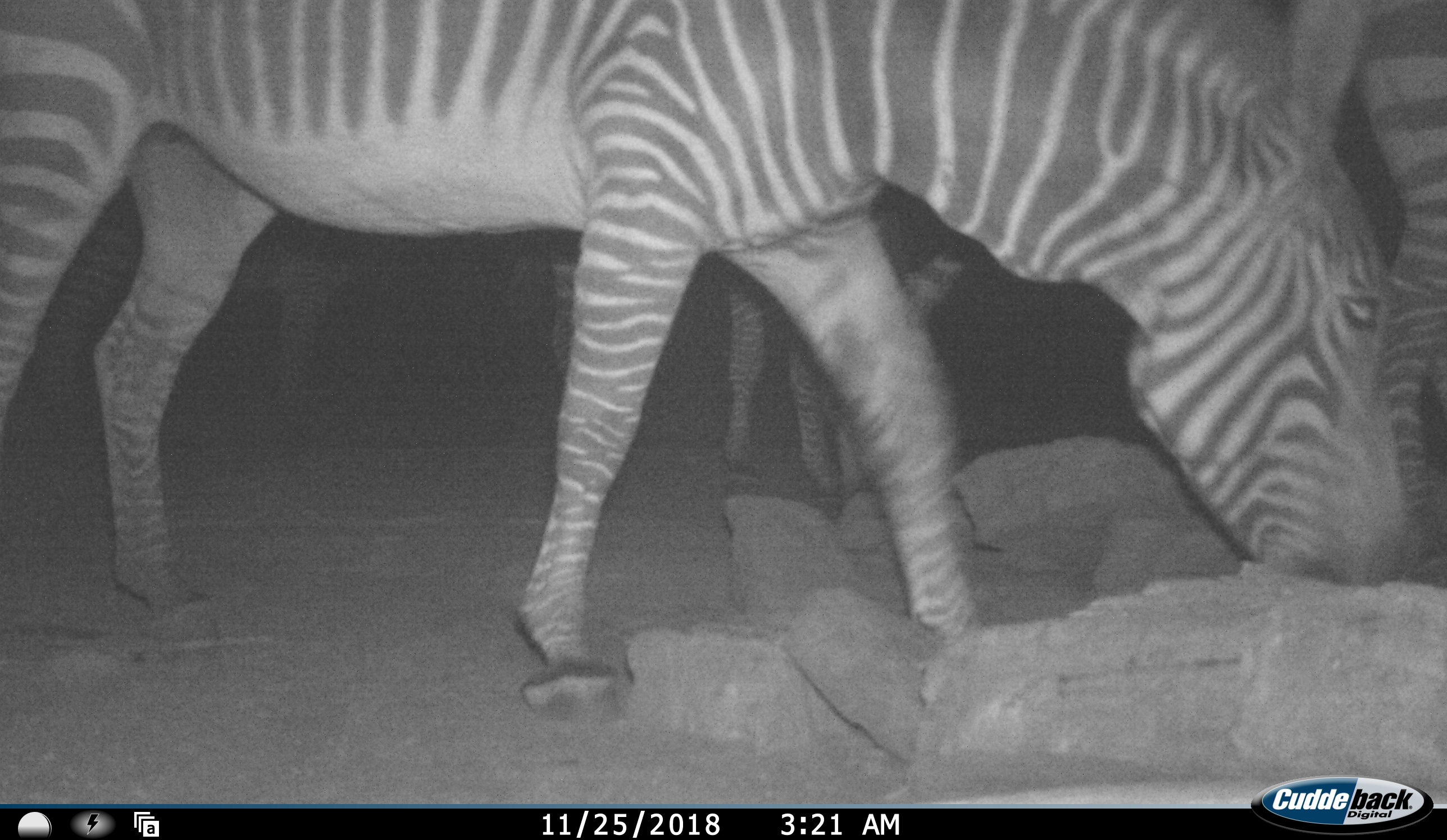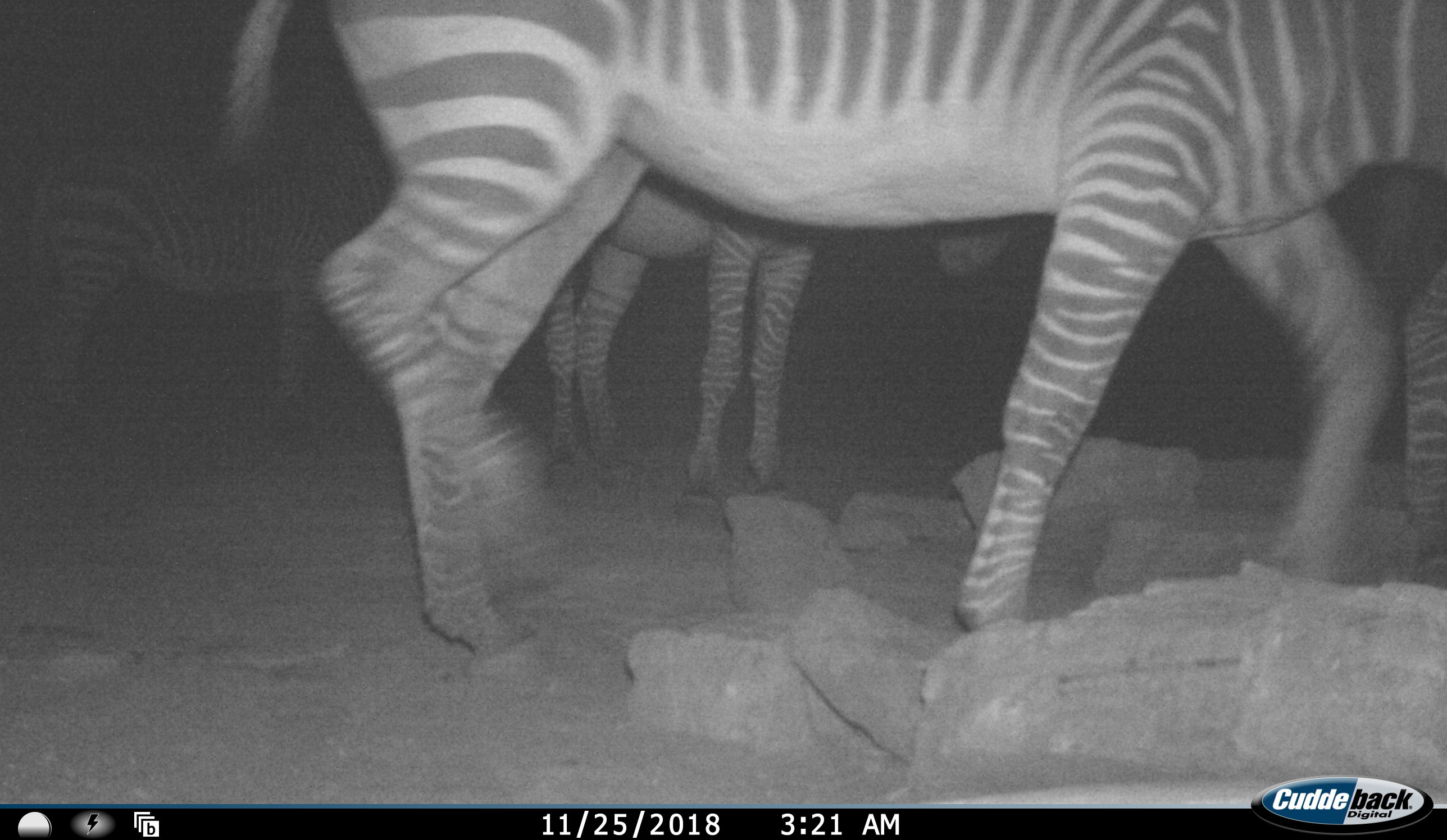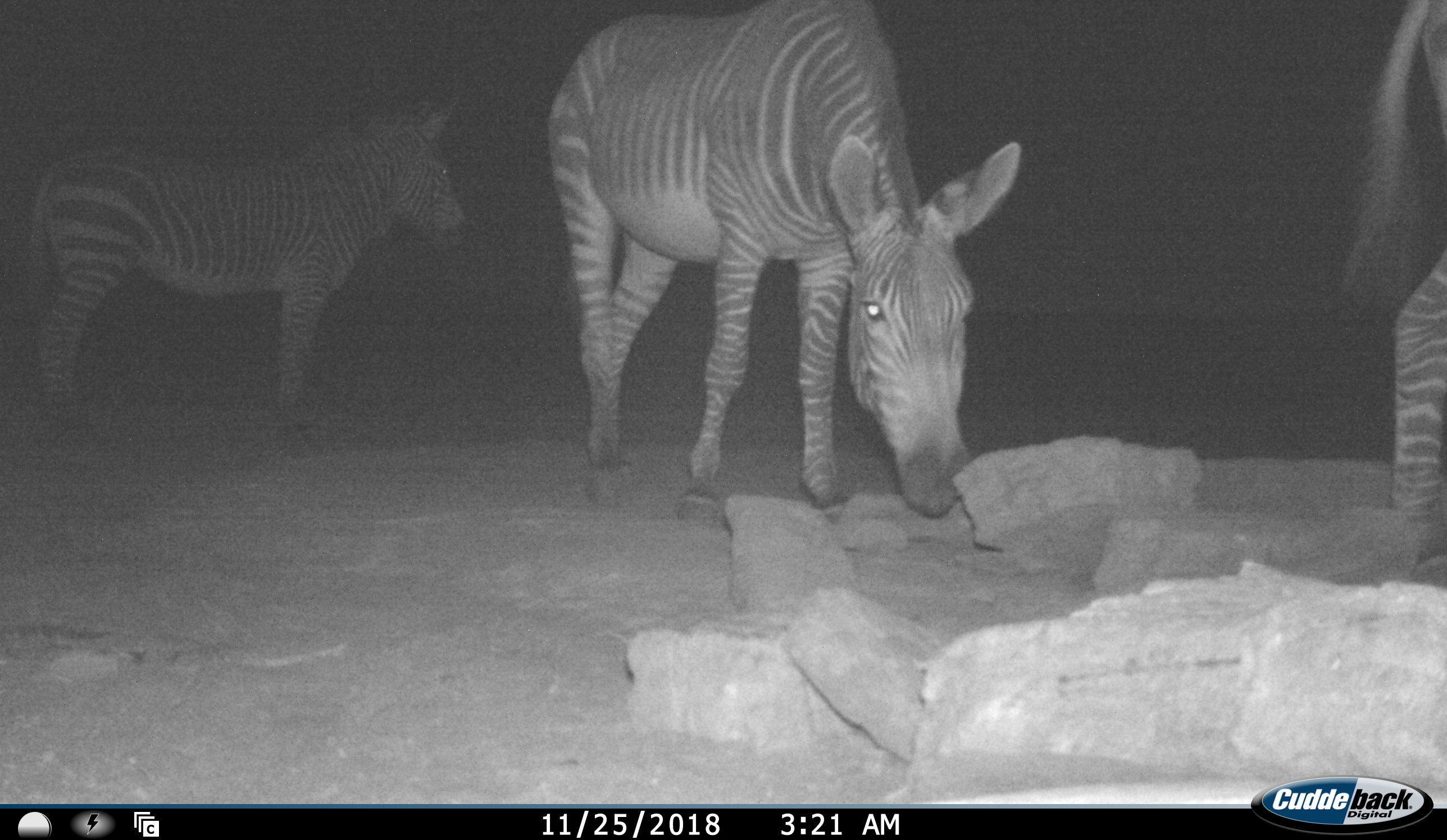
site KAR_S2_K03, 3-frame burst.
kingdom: Animalia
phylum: Chordata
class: Mammalia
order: Perissodactyla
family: Equidae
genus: Equus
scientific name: Equus zebra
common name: mountain zebra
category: zebramountain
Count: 4.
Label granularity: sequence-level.